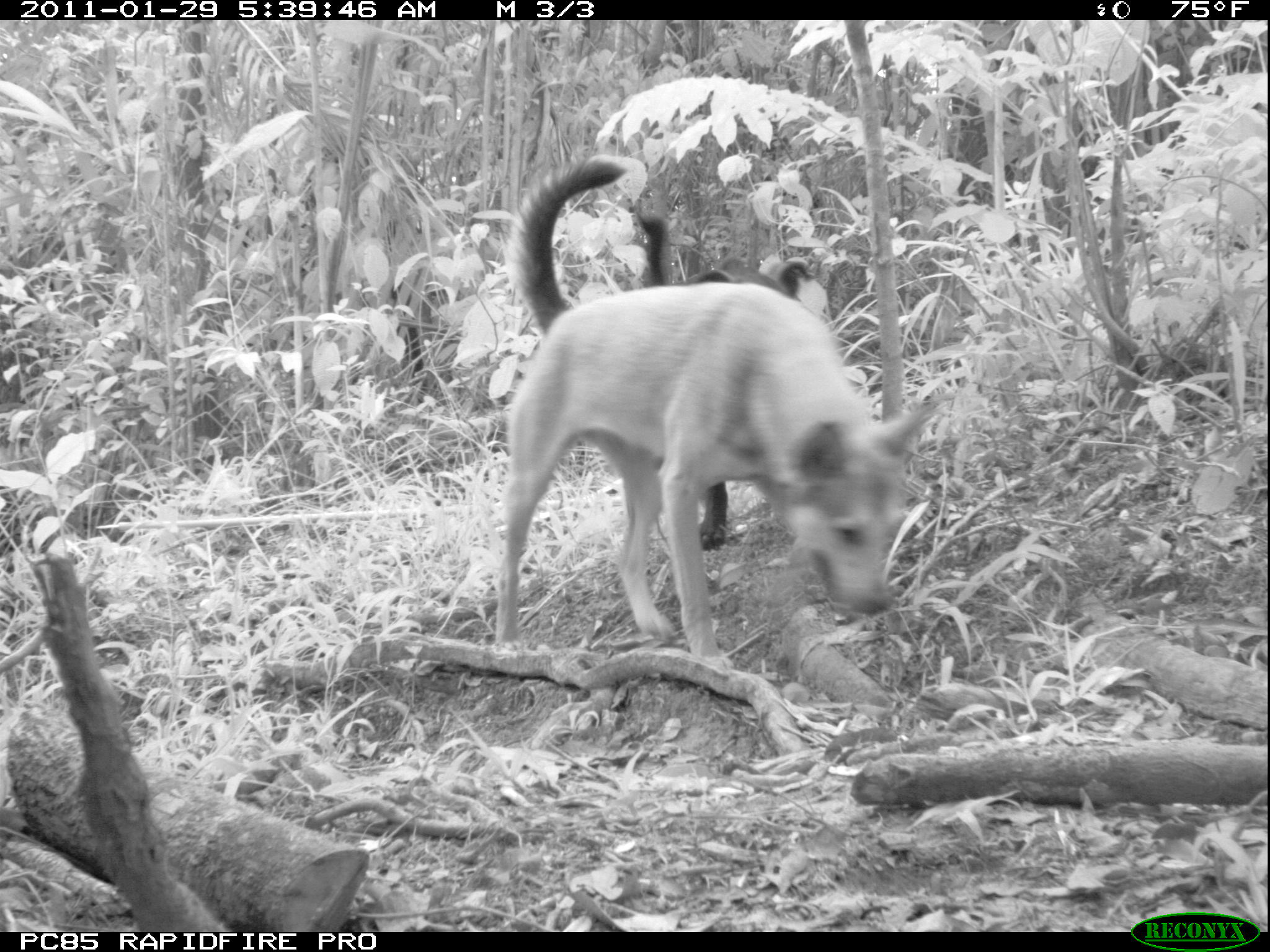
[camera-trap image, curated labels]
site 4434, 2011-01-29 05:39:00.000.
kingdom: Animalia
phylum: Chordata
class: Mammalia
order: Carnivora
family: Canidae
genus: Canis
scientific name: Canis familiaris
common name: domestic dog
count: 3